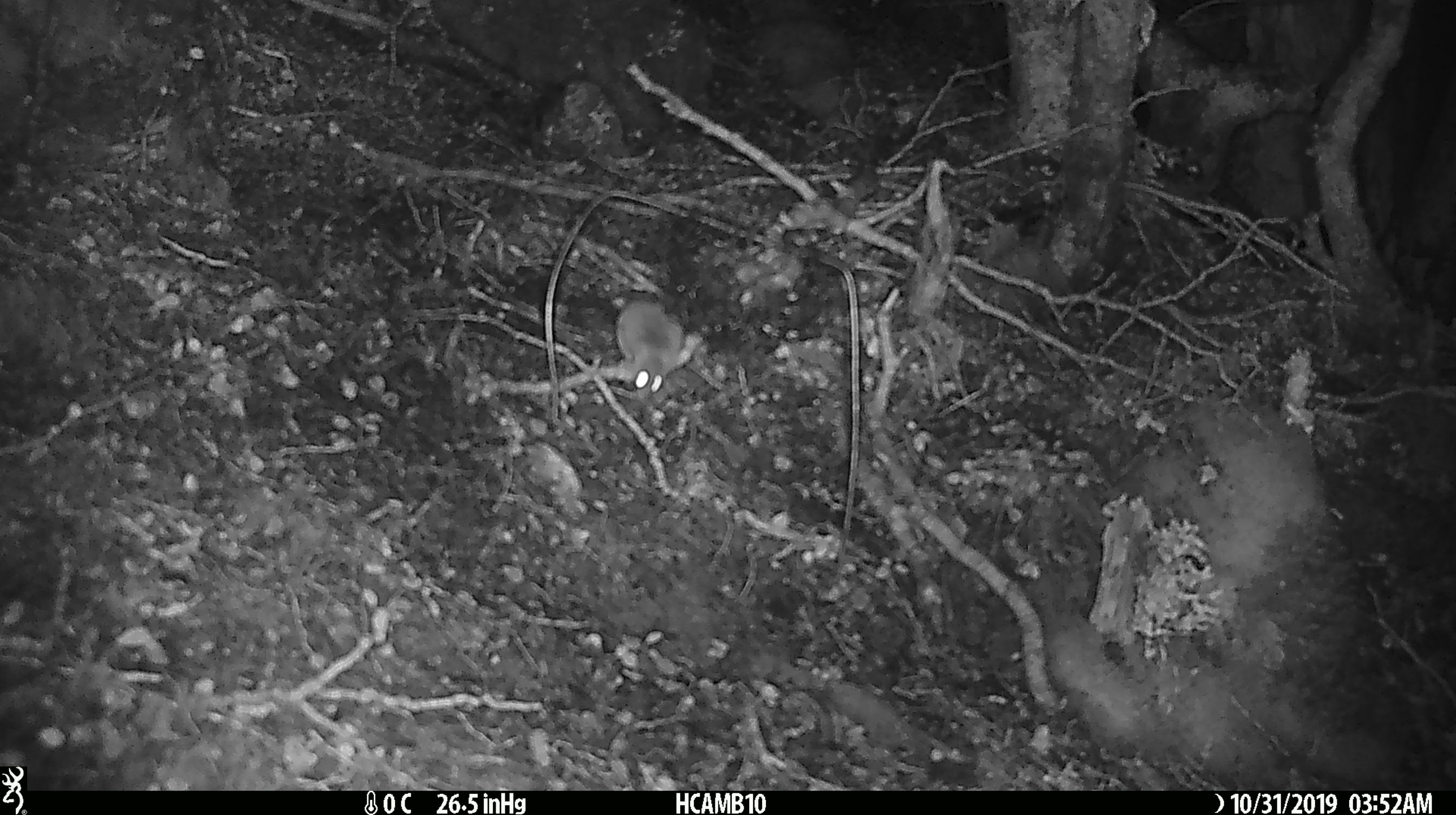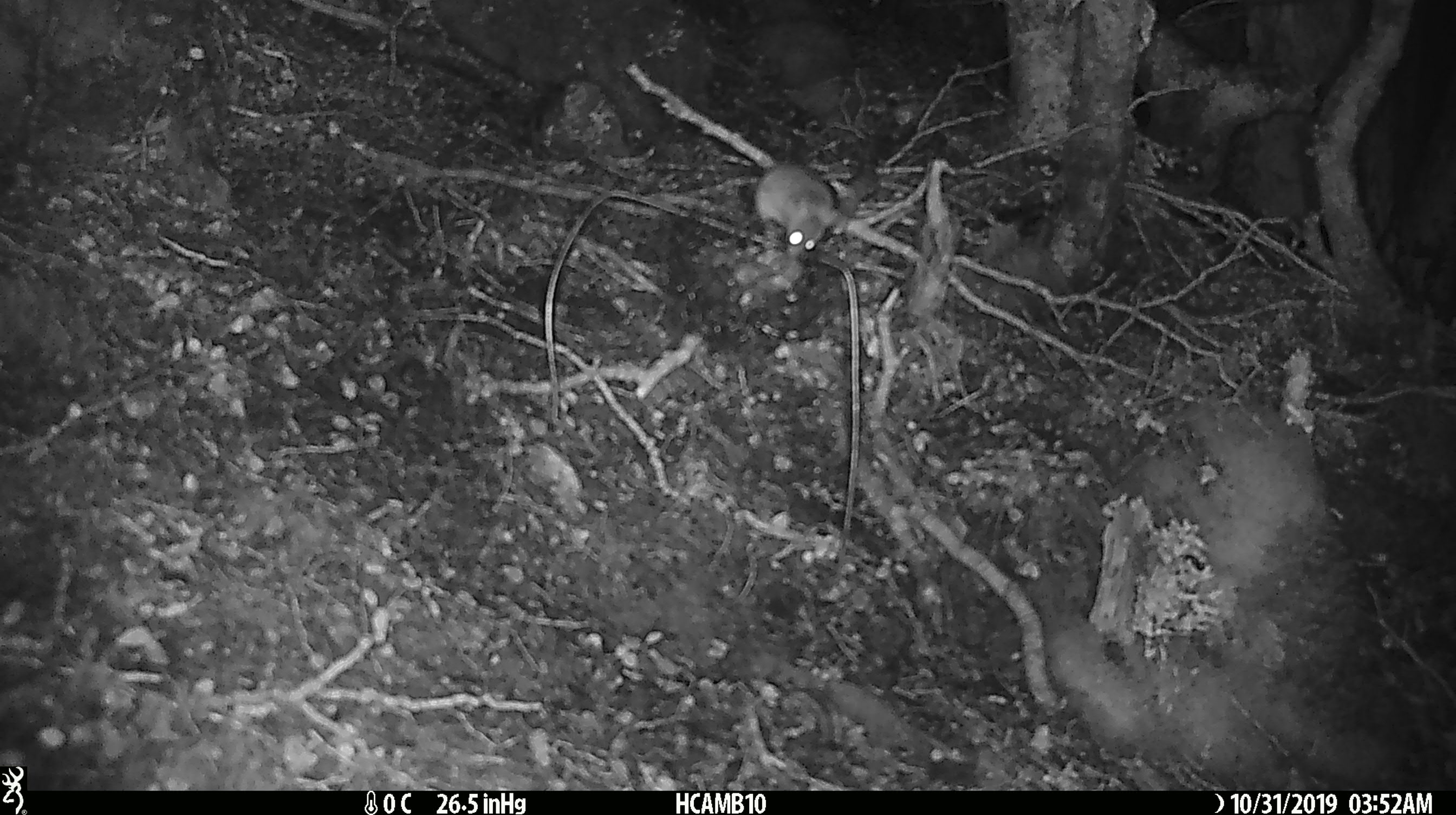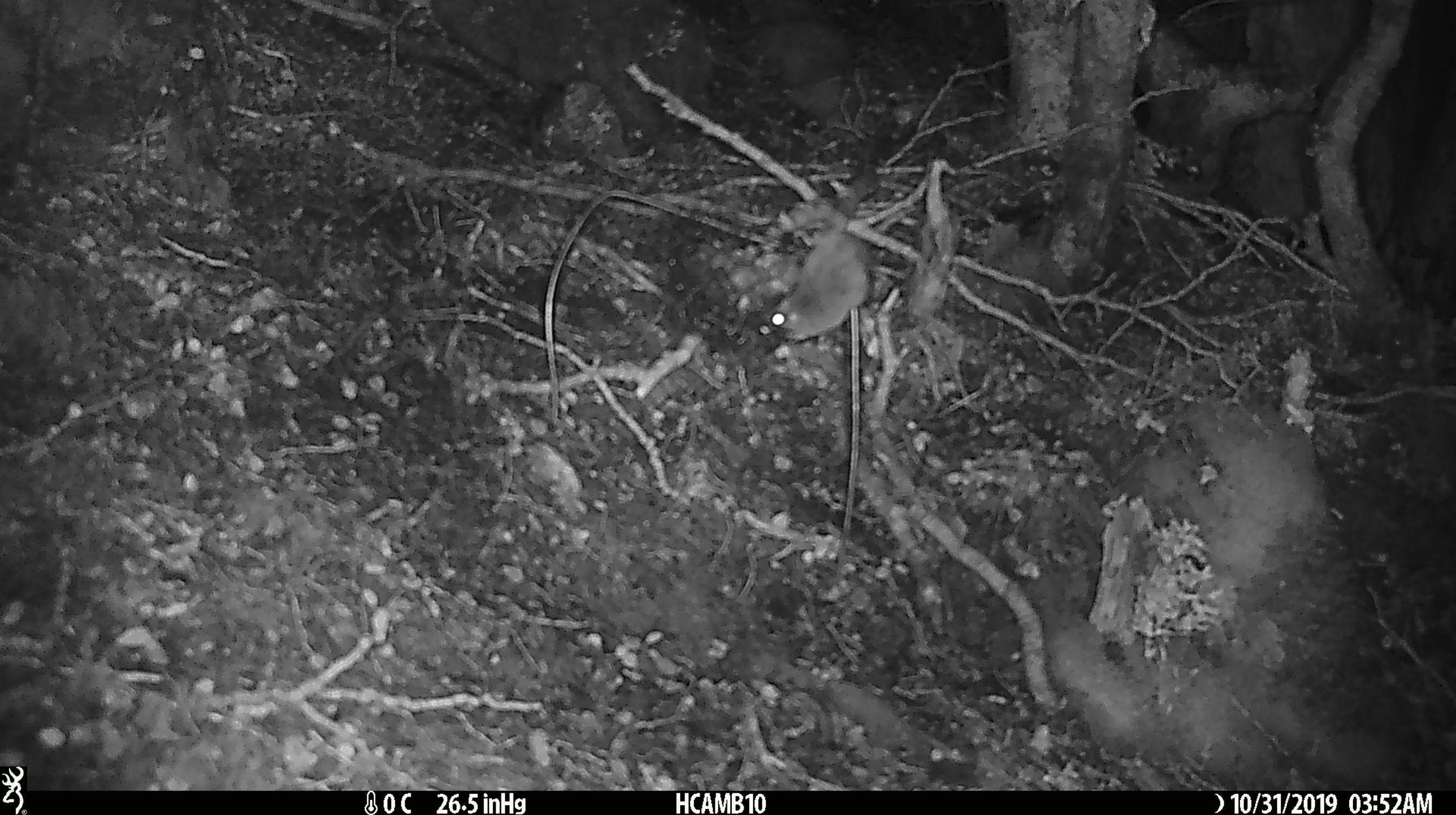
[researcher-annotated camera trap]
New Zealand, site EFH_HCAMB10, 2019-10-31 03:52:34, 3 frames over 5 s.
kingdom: Animalia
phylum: Chordata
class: Mammalia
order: Rodentia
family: Muridae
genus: Mus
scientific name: Mus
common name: mouse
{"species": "mouse (Mus)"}